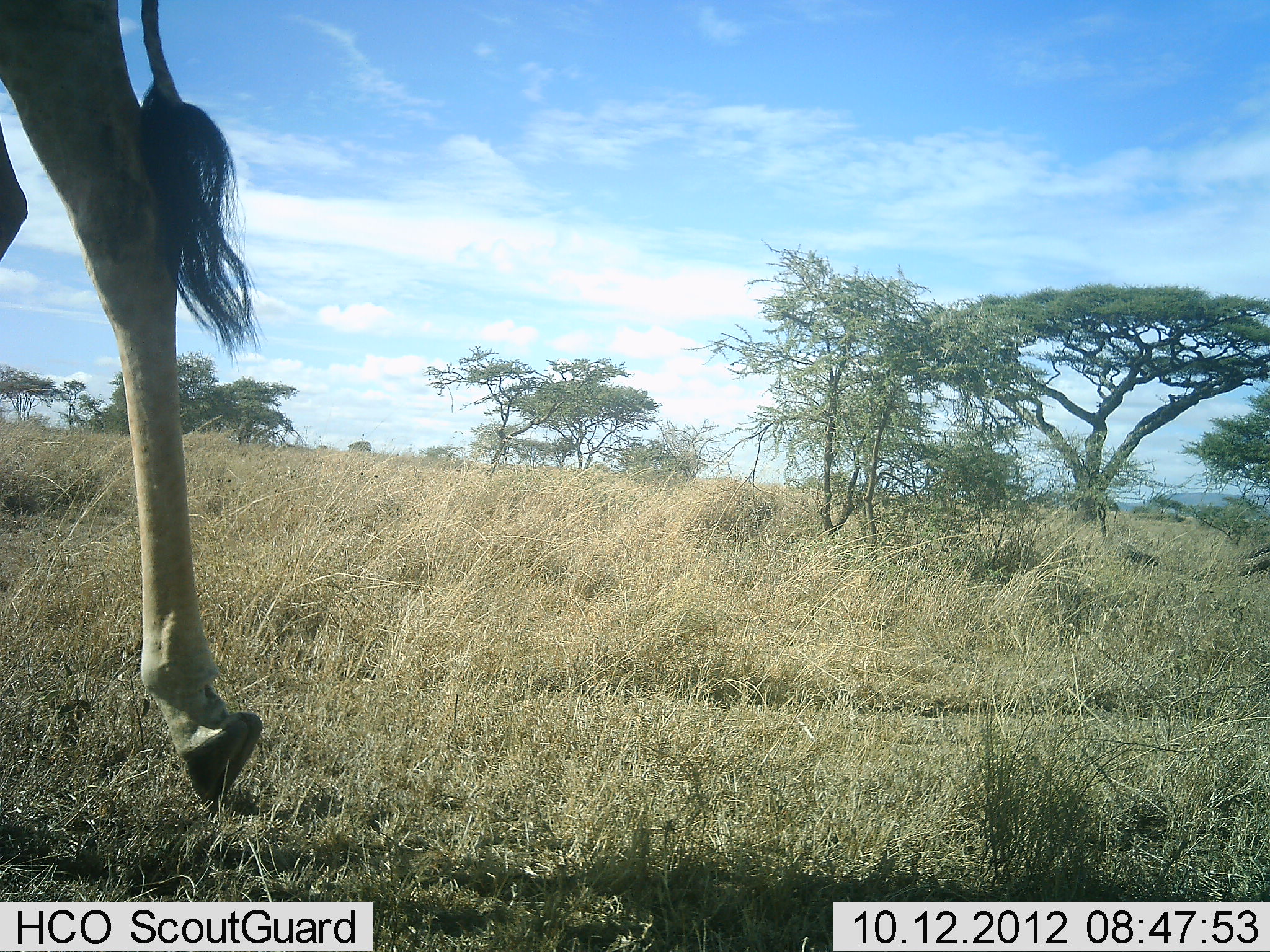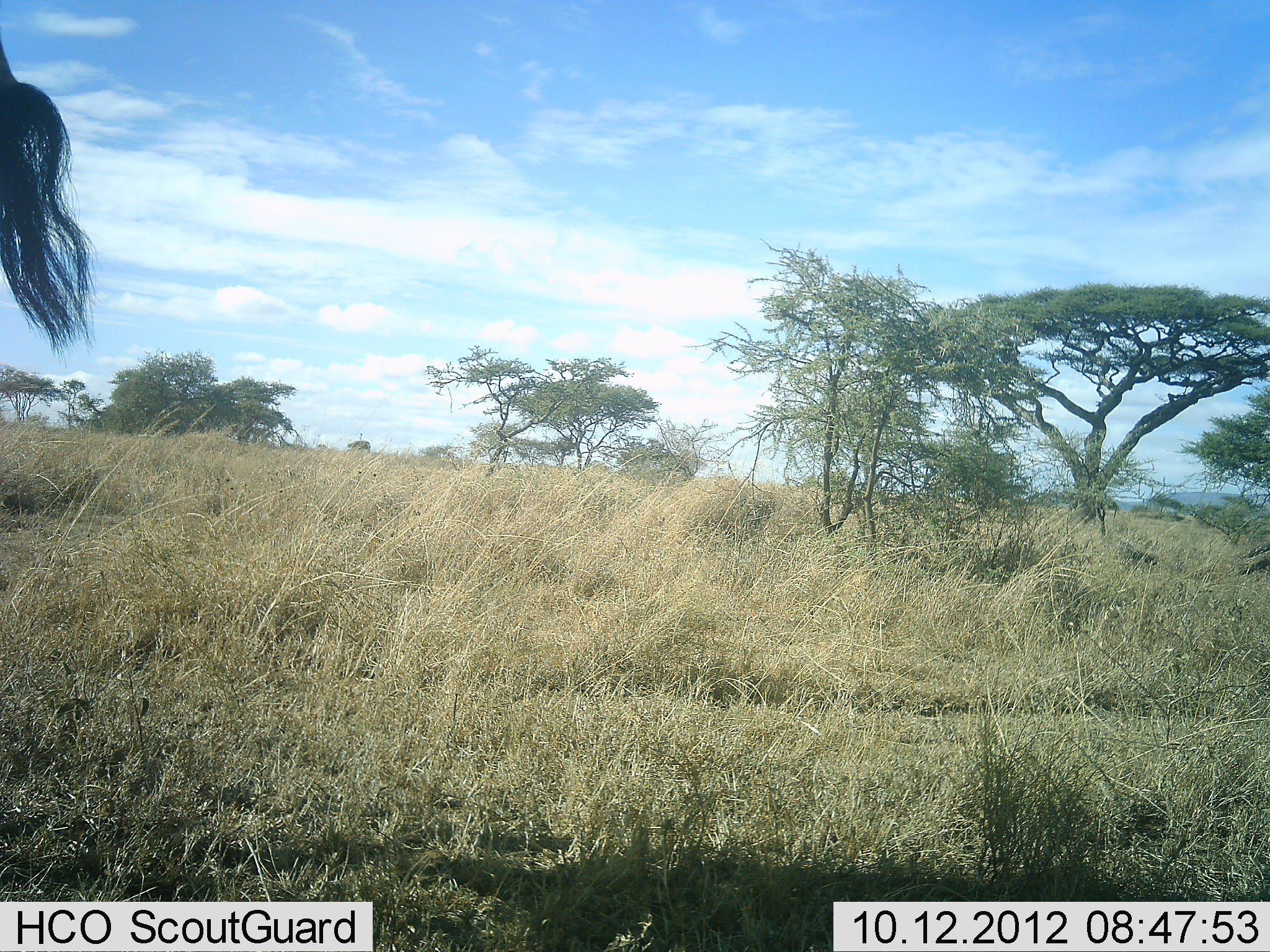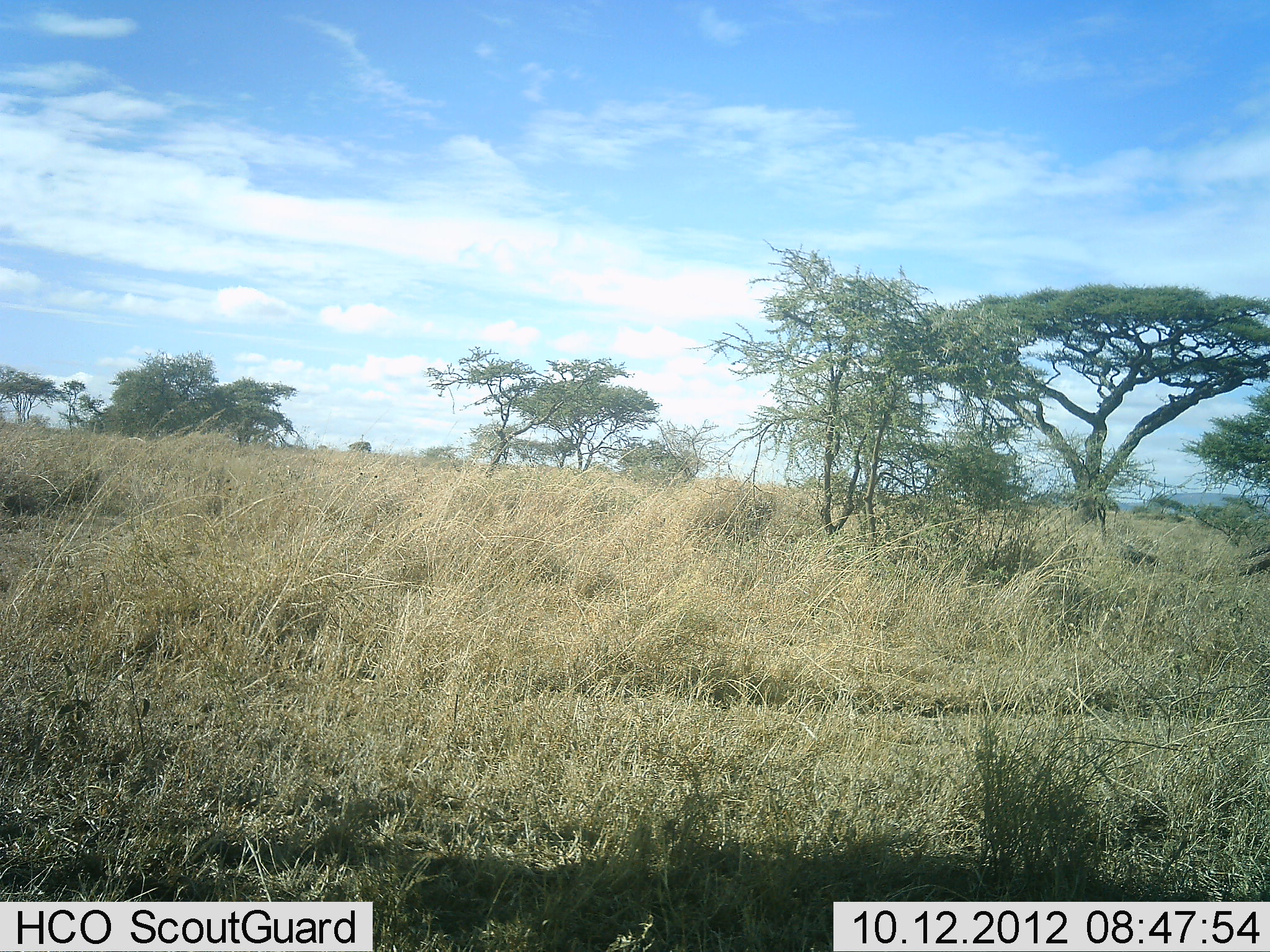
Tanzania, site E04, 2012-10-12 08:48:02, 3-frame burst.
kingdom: Animalia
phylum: Chordata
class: Mammalia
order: Artiodactyla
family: Giraffidae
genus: Giraffa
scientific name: Giraffa camelopardalis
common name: giraffe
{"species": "giraffe (Giraffa camelopardalis)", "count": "1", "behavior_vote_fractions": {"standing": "10%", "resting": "0%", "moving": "90%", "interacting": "0%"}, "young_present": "0%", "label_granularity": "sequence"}